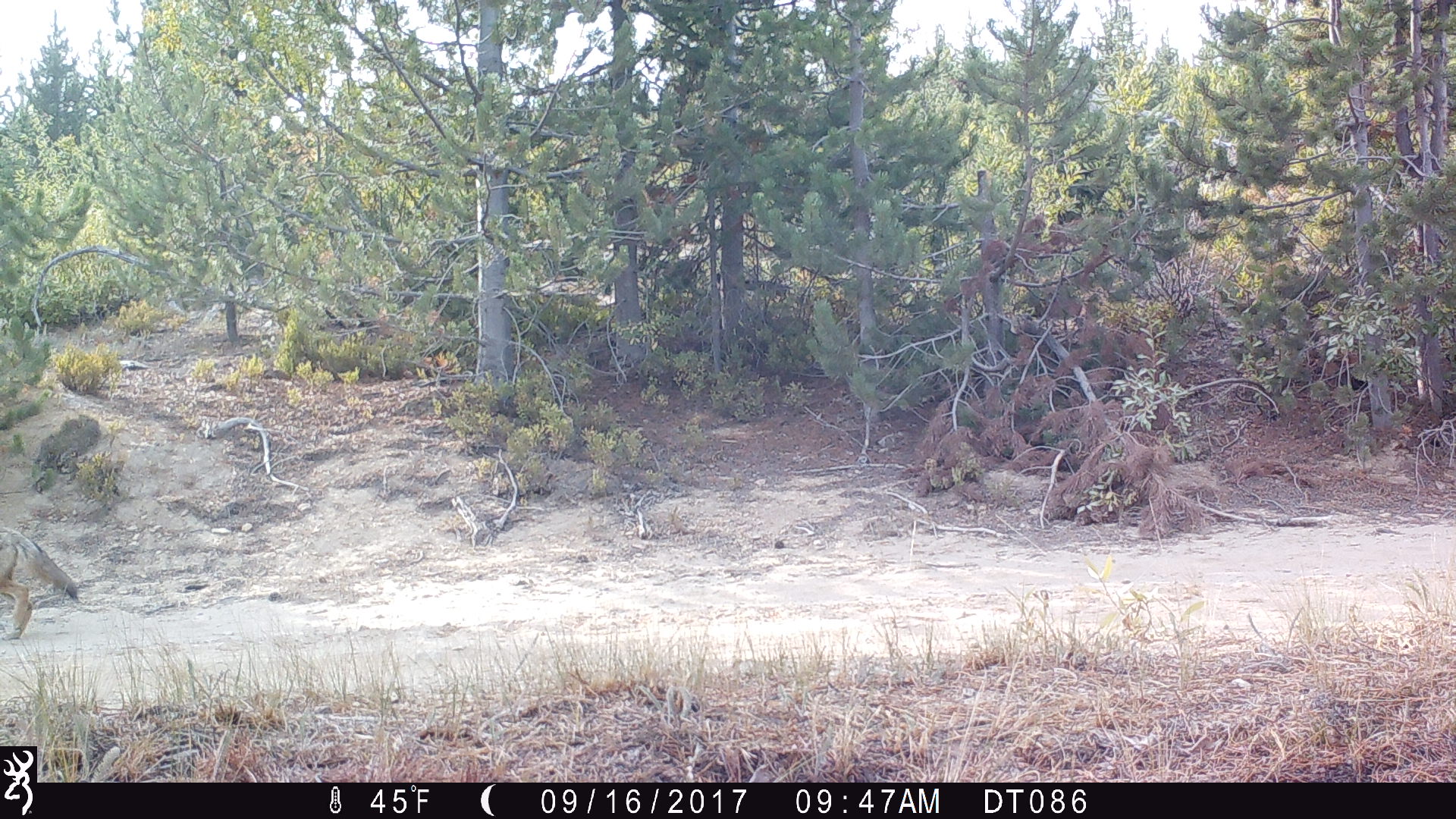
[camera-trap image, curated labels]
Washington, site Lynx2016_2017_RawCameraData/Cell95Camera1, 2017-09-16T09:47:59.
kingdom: Animalia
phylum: Chordata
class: Mammalia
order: Carnivora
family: Canidae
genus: Canis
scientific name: Canis latrans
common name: coyote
Canis latrans (coyote). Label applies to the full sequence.